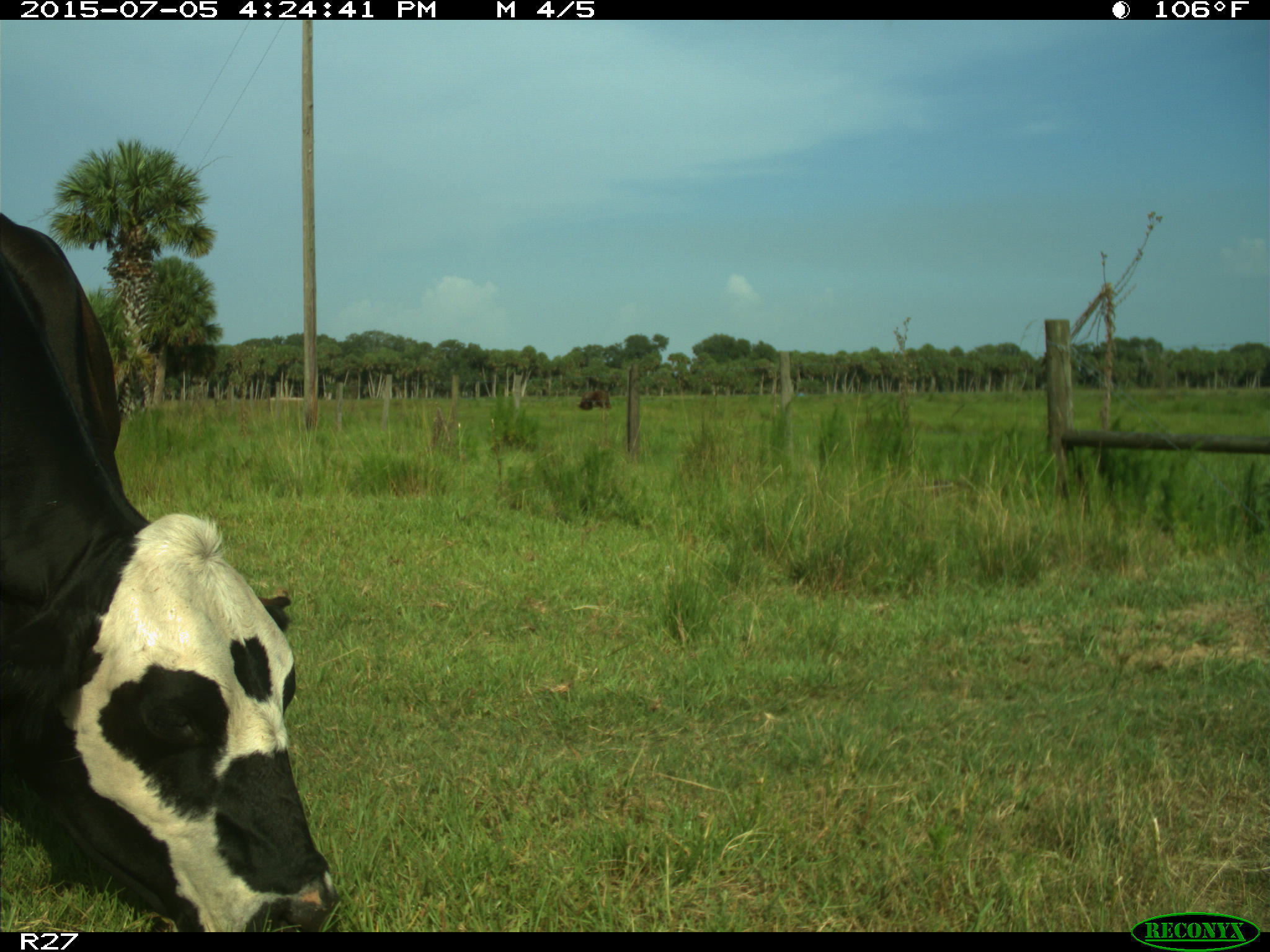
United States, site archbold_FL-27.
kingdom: Animalia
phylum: Chordata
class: Mammalia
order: Artiodactyla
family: Bovidae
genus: Bos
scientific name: Bos taurus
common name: domestic cow